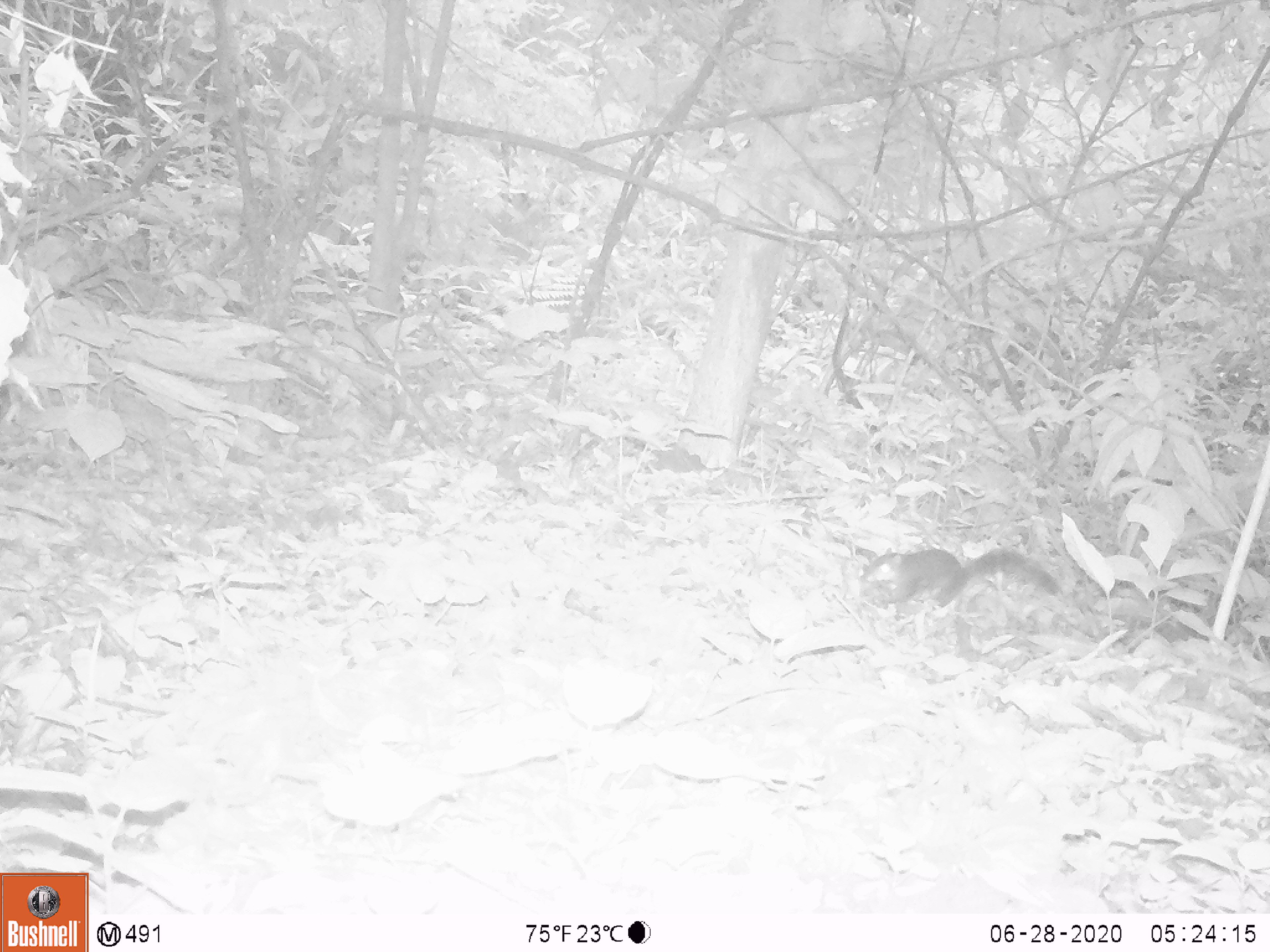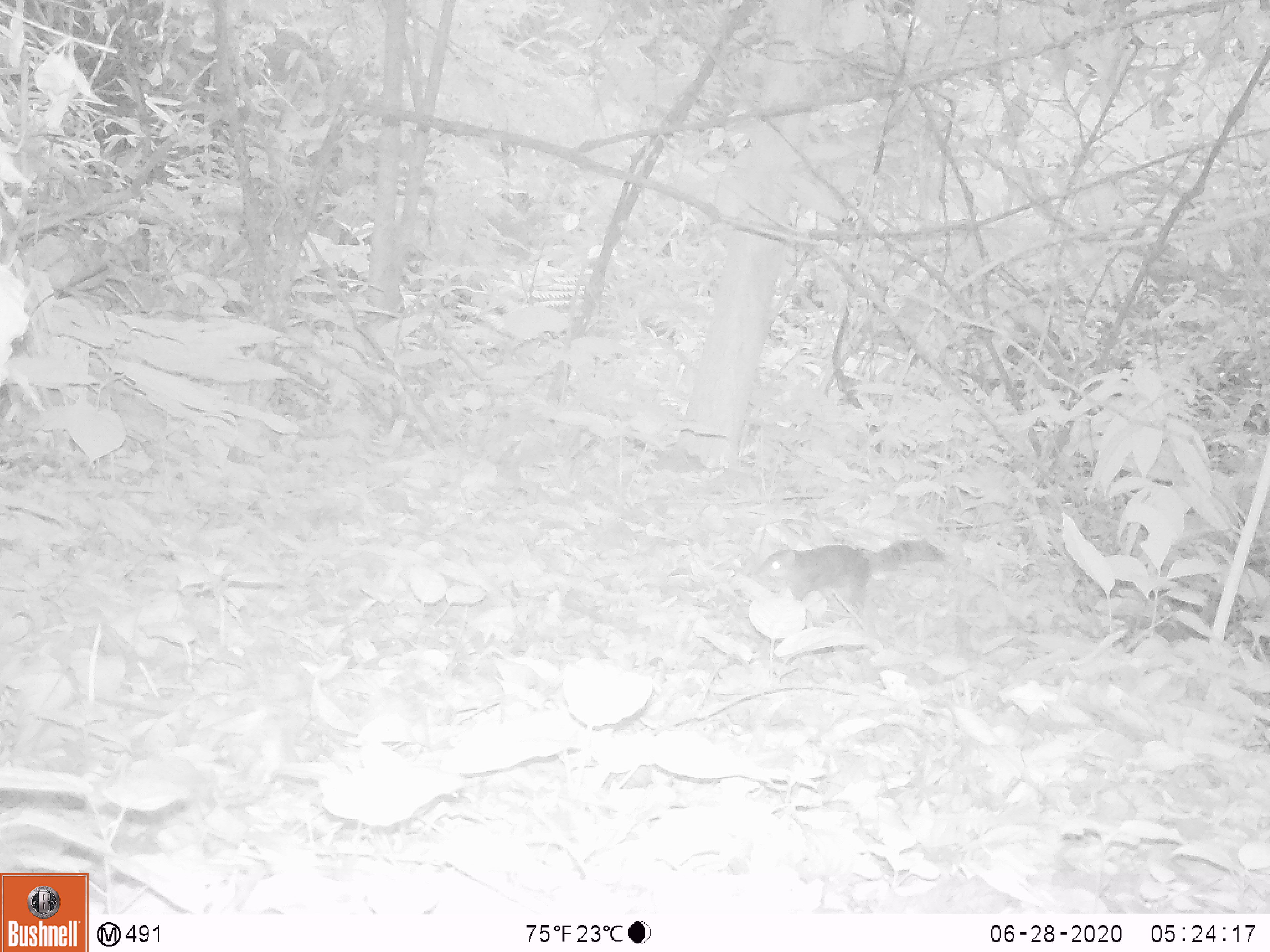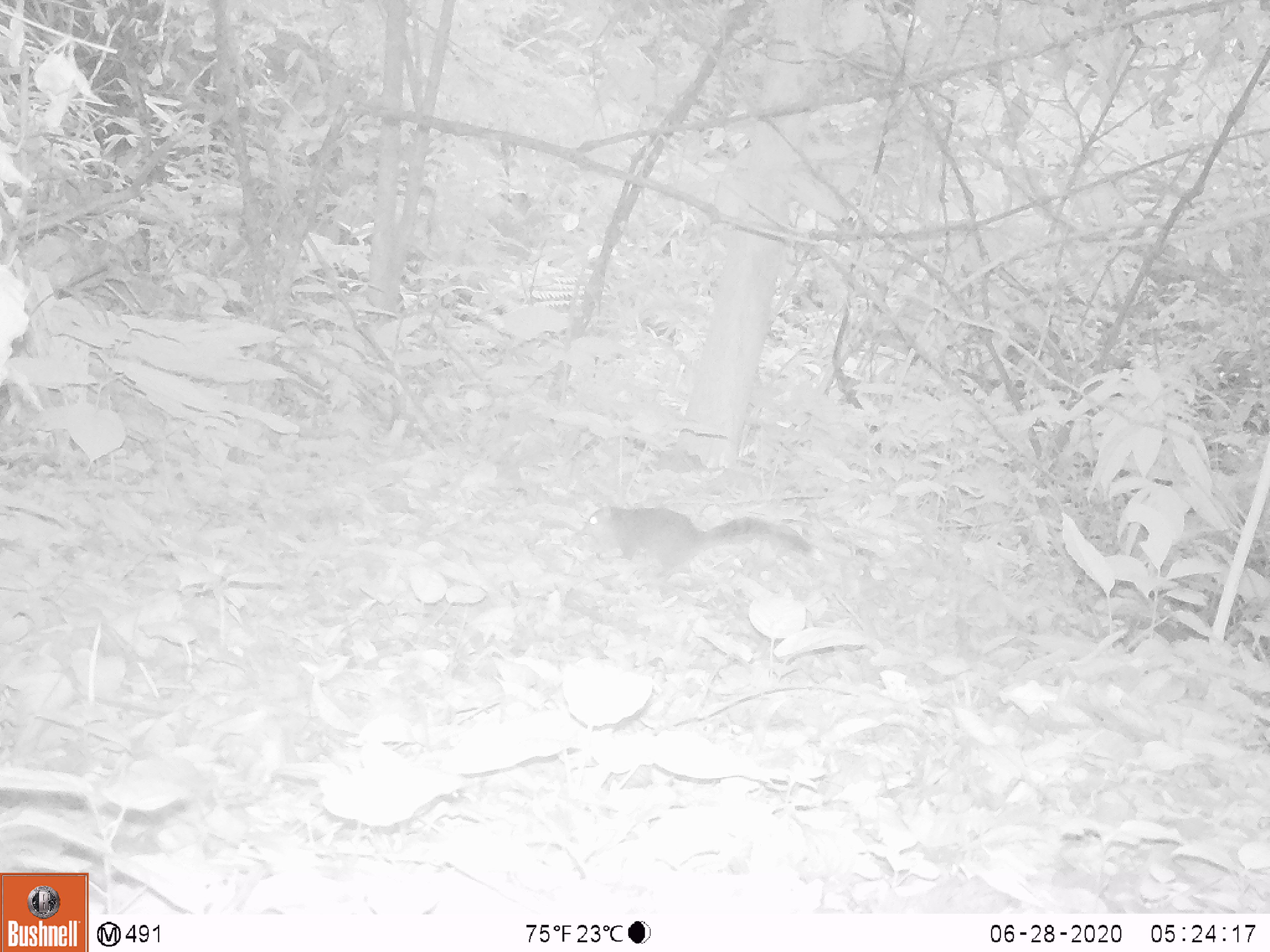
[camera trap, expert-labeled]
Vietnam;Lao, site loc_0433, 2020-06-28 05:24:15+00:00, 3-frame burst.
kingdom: Animalia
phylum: Chordata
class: Mammalia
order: Rodentia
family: Sciuridae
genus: Dremomys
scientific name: Dremomys rufigenis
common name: red-cheeked squirrel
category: red cheeked squirrel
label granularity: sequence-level